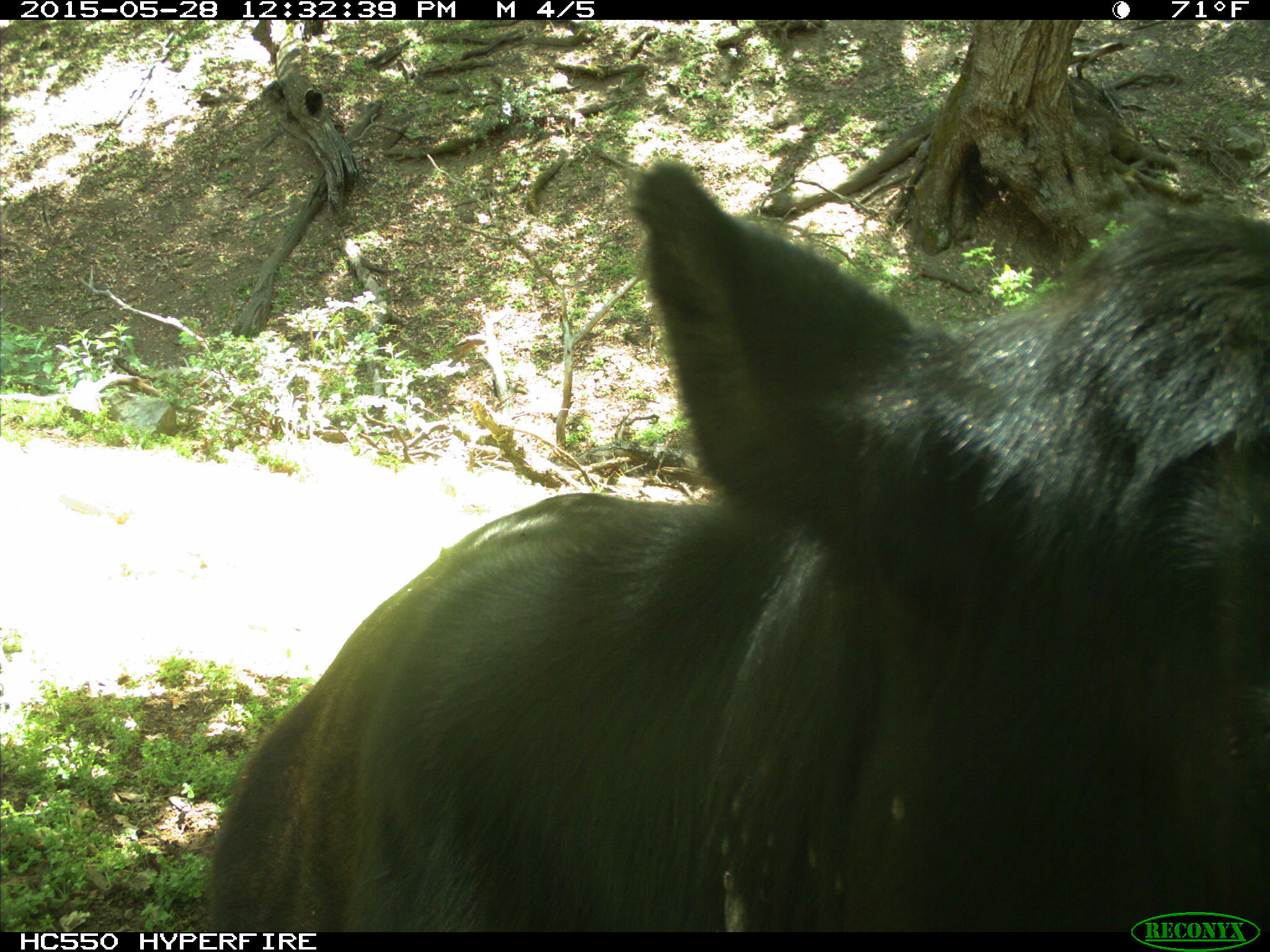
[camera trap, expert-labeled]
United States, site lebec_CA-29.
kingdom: Animalia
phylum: Chordata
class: Mammalia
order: Artiodactyla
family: Bovidae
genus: Bos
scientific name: Bos taurus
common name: domestic cow